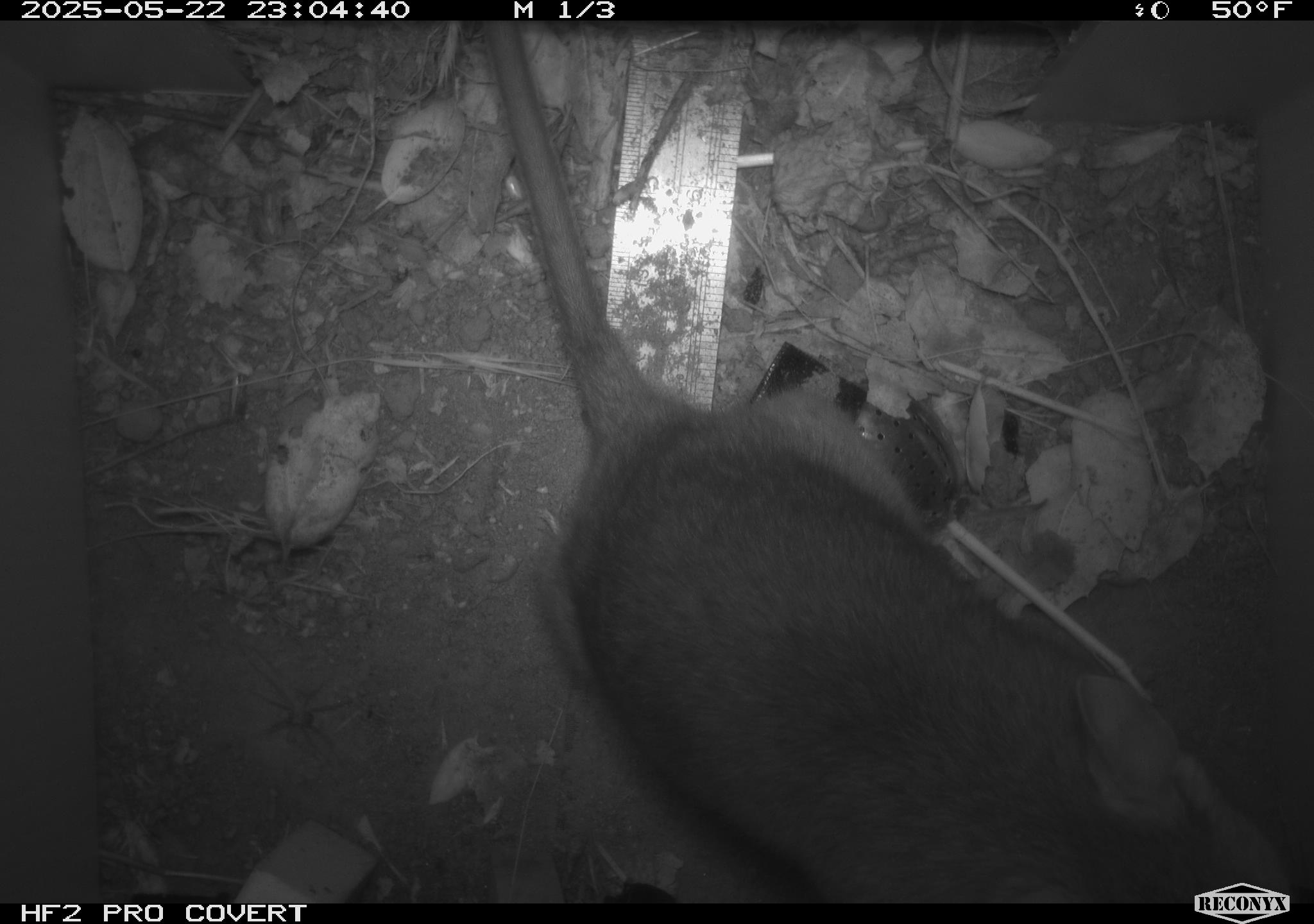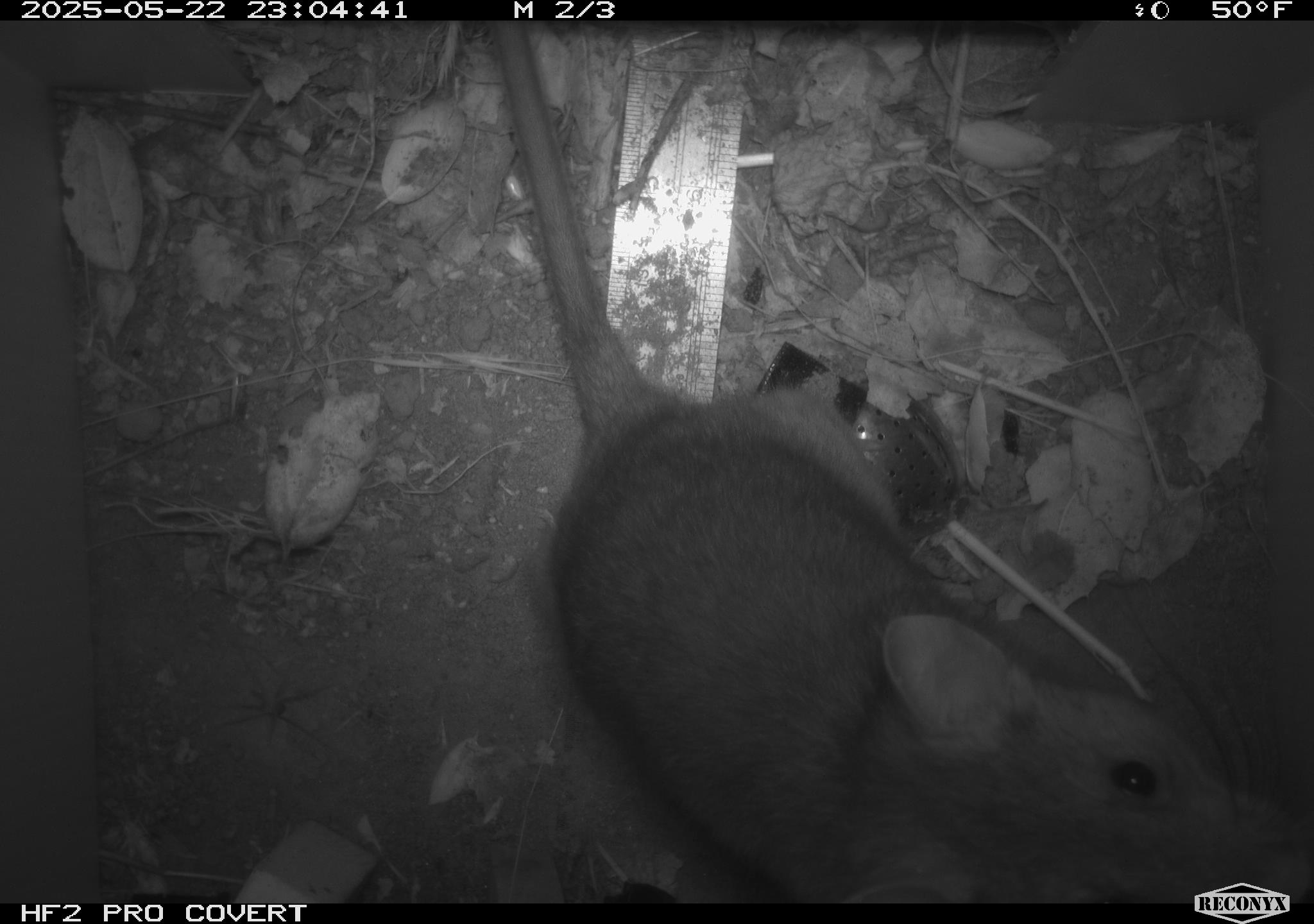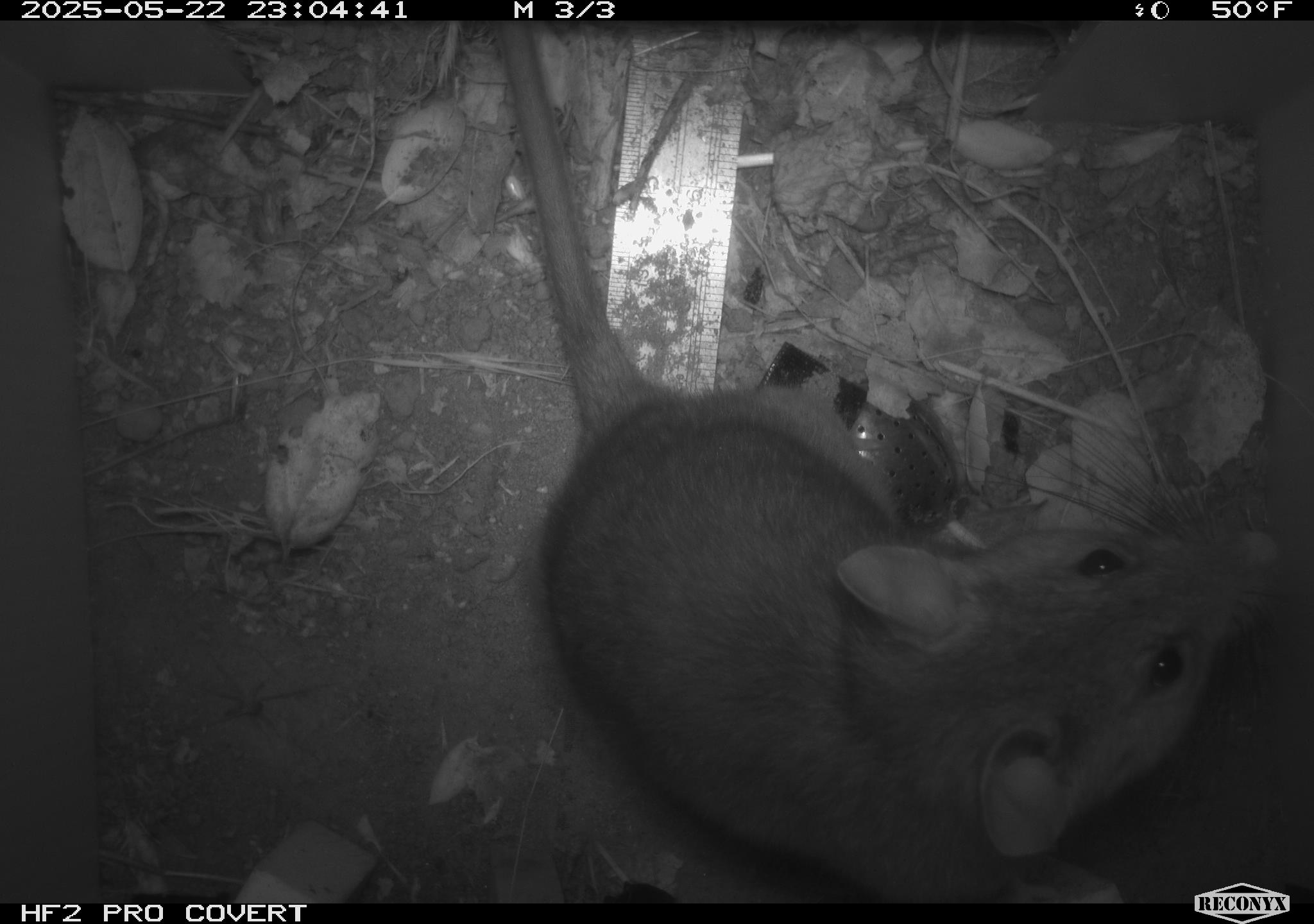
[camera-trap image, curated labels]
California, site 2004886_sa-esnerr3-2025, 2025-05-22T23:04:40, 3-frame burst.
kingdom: Animalia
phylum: Chordata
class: Mammalia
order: Rodentia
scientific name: Rodentia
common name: rodent